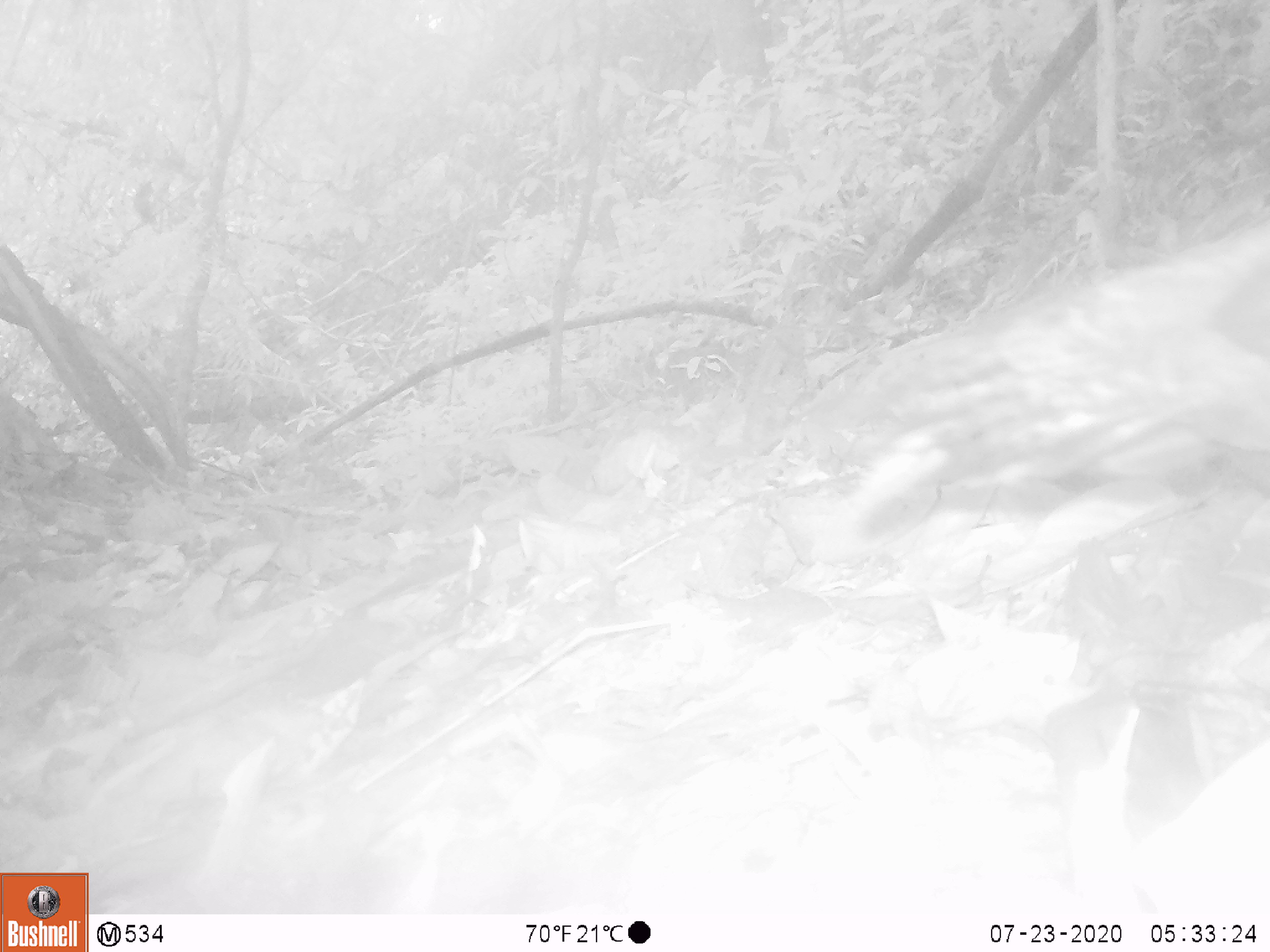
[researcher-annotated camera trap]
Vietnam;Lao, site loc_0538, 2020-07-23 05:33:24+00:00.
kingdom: Animalia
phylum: Chordata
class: Aves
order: Galliformes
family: Phasianidae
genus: Polyplectron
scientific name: Polyplectron bicalcaratum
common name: gray peacock-pheasant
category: grey peacock pheasant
Grey peacock pheasant (gray peacock-pheasant) (Polyplectron bicalcaratum). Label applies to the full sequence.